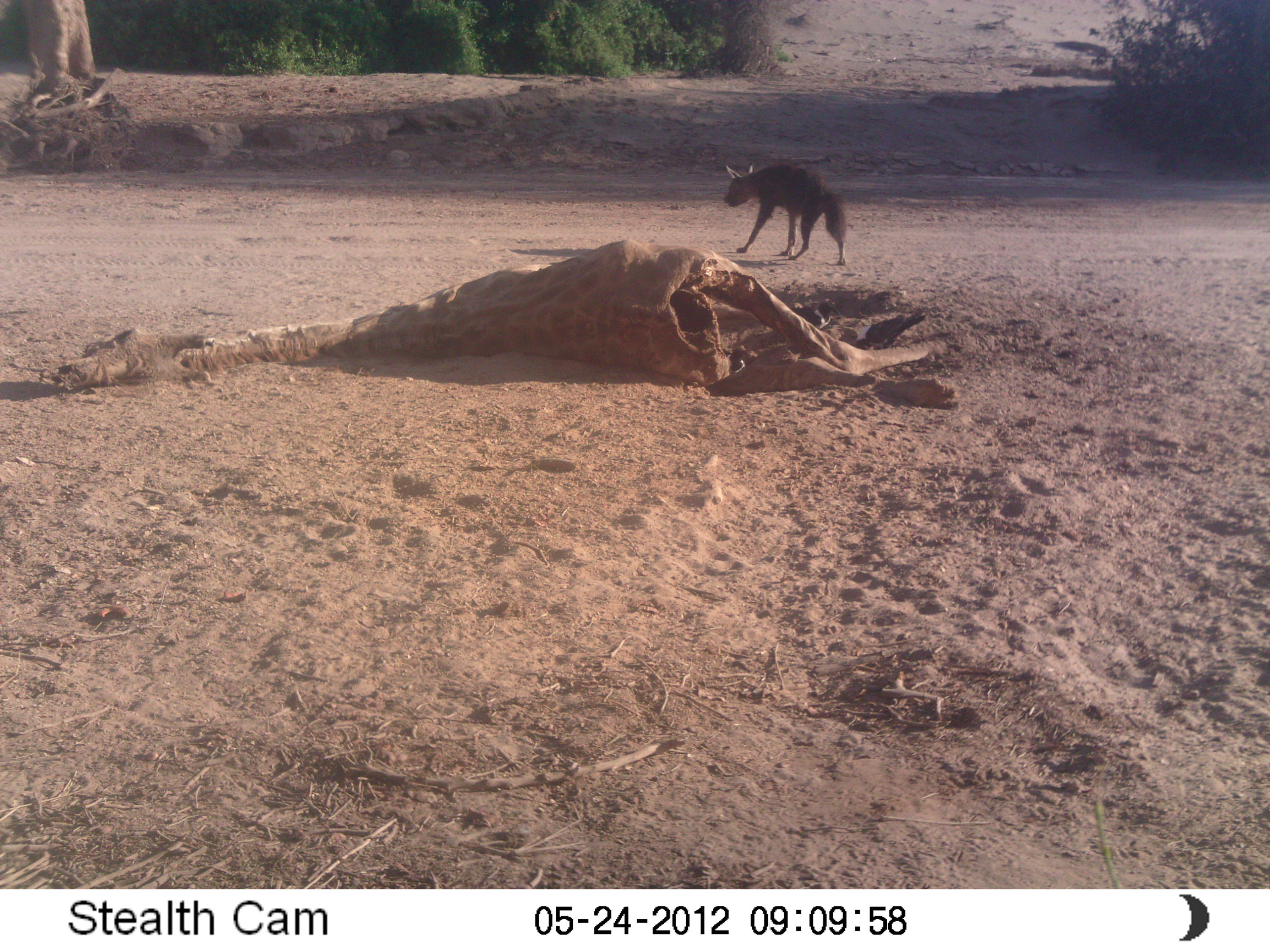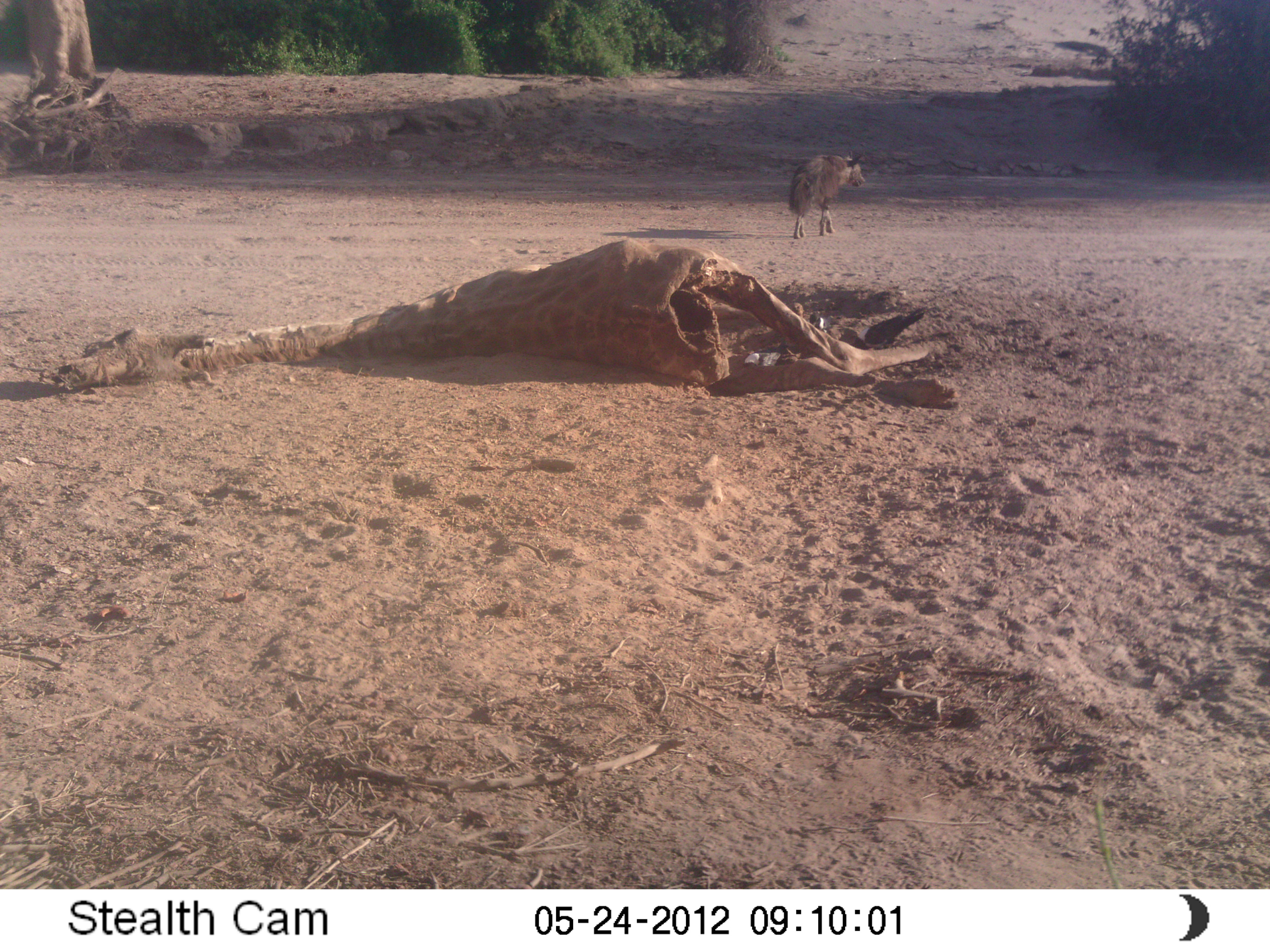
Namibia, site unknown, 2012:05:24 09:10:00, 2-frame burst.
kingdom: Animalia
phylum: Chordata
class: Mammalia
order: Carnivora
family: Hyaenidae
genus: Parahyaena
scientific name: Parahyaena brunnea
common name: brown hyena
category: hyaena brunnea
Hyaena brunnea (brown hyena) (Parahyaena brunnea).